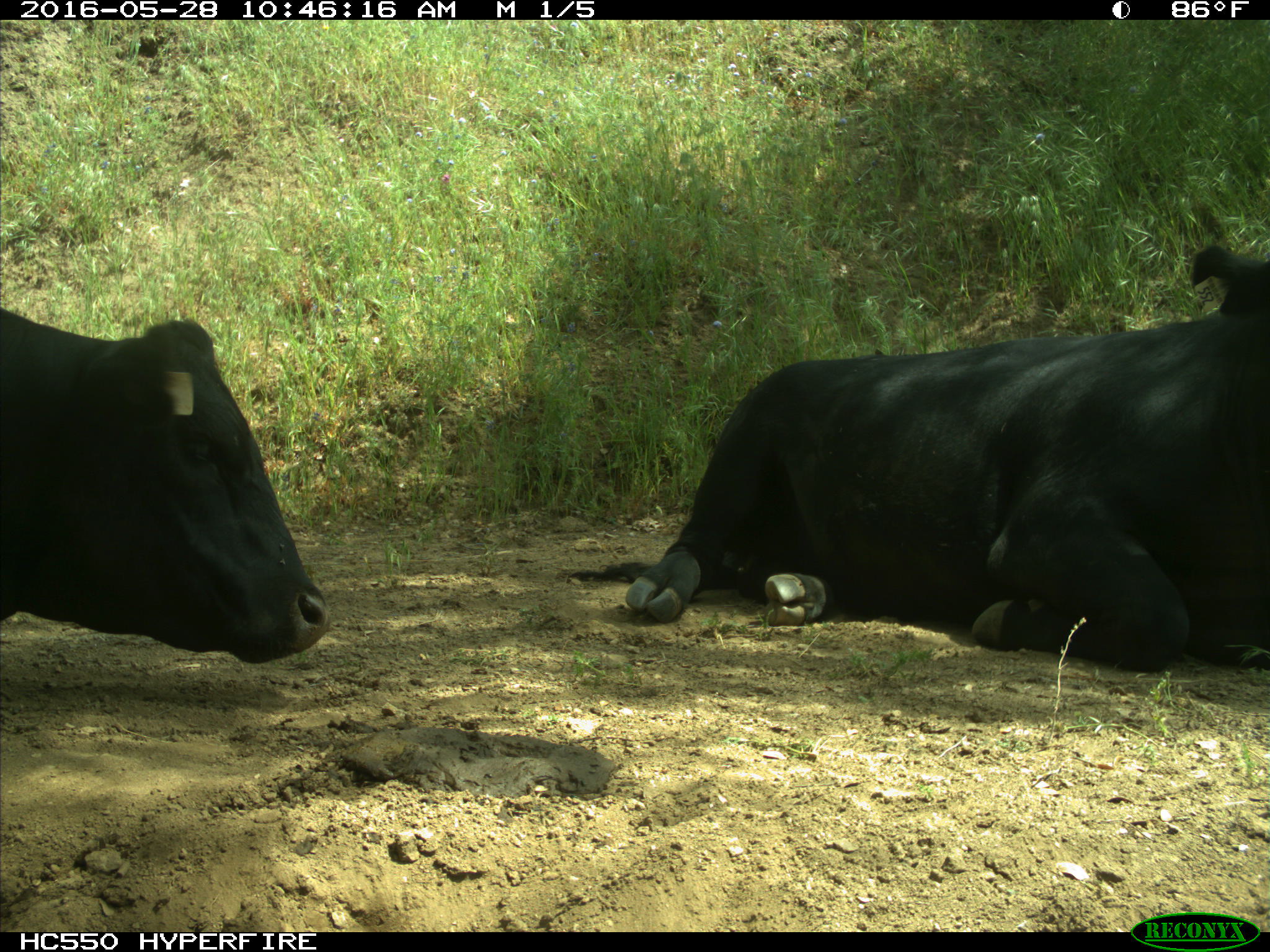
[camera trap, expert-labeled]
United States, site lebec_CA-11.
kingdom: Animalia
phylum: Chordata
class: Mammalia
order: Artiodactyla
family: Bovidae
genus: Bos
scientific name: Bos taurus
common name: domestic cow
Bos taurus (domestic cow).